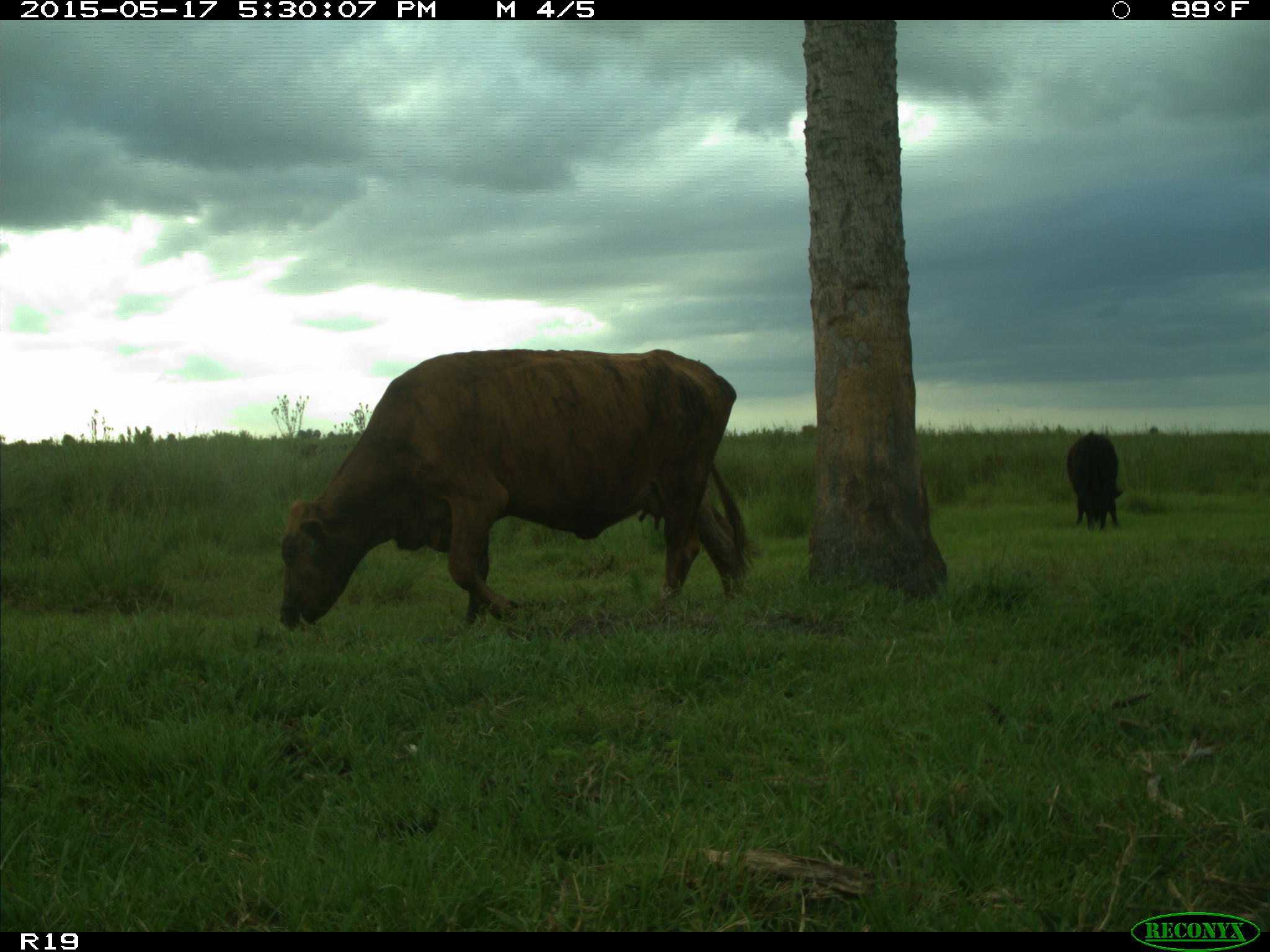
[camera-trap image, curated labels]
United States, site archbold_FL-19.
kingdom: Animalia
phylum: Chordata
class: Mammalia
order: Artiodactyla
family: Bovidae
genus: Bos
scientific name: Bos taurus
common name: domestic cow